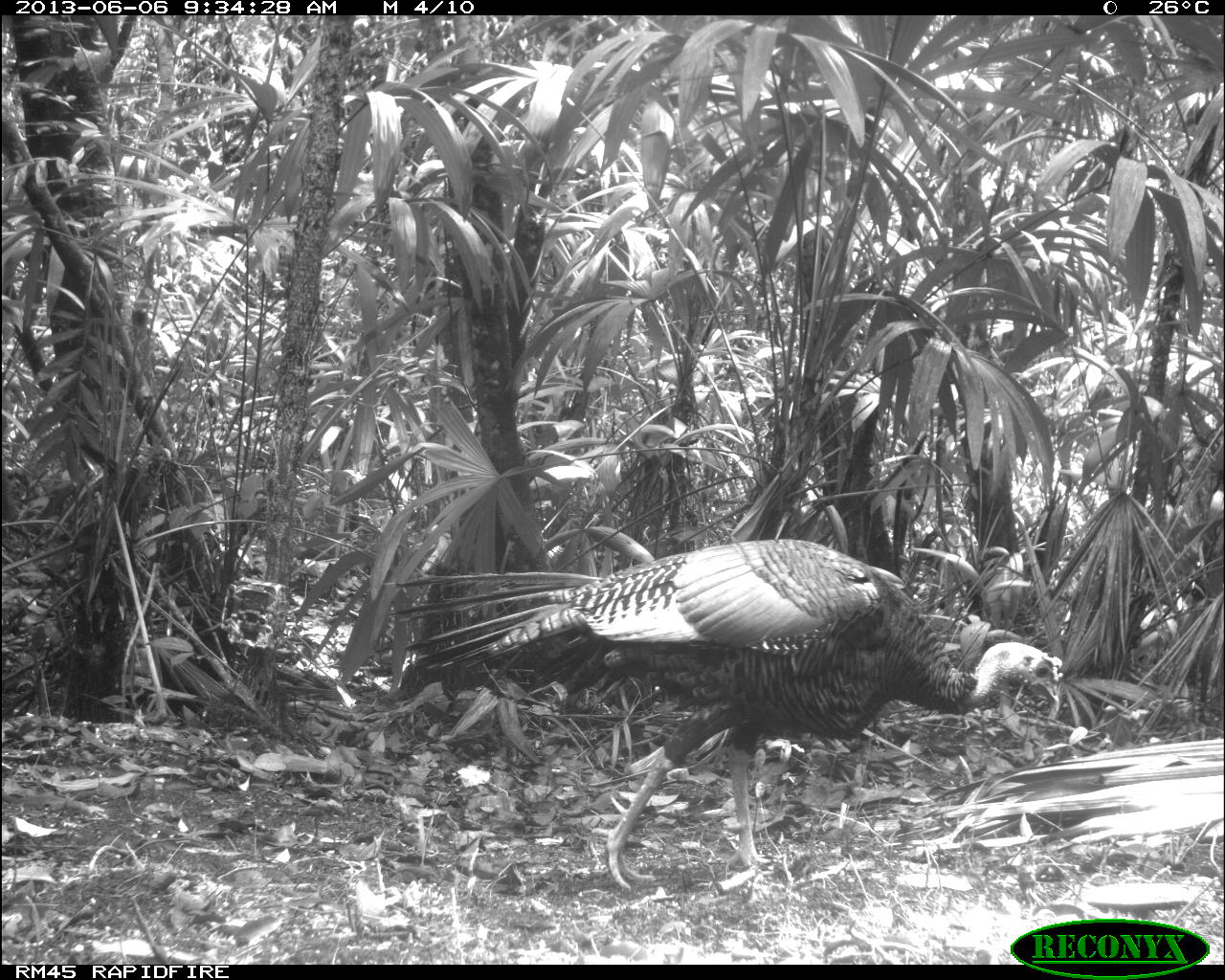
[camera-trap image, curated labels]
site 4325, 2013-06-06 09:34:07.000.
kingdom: Animalia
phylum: Chordata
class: Aves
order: Galliformes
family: Phasianidae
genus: Meleagris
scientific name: Meleagris ocellata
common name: ocellated turkey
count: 1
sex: male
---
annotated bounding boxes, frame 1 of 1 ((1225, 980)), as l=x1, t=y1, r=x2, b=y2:
meleagris ocellata: l=388, t=539, r=1063, b=891